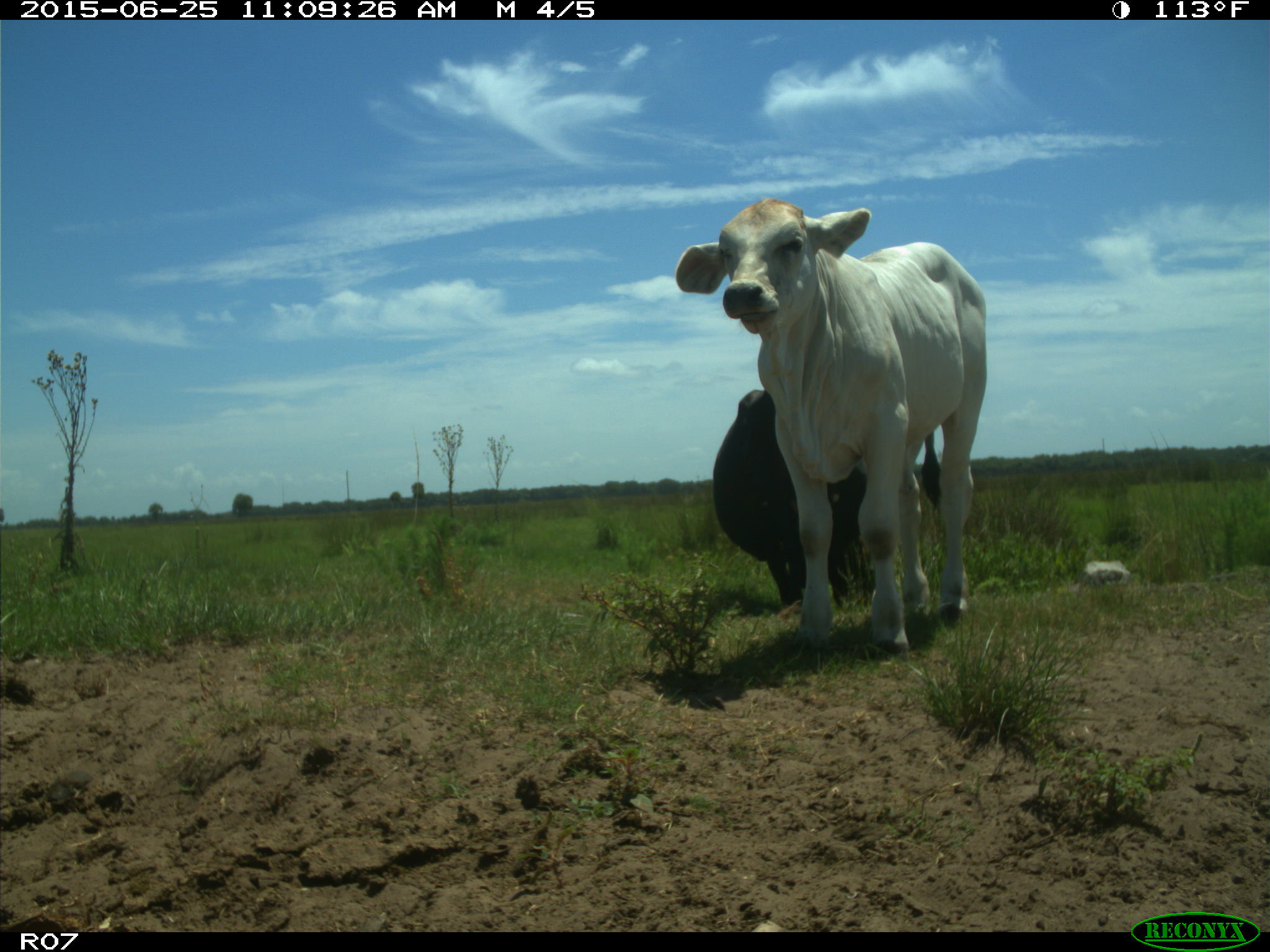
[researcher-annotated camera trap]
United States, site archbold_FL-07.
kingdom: Animalia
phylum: Chordata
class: Mammalia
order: Artiodactyla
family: Bovidae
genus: Bos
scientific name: Bos taurus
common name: domestic cow